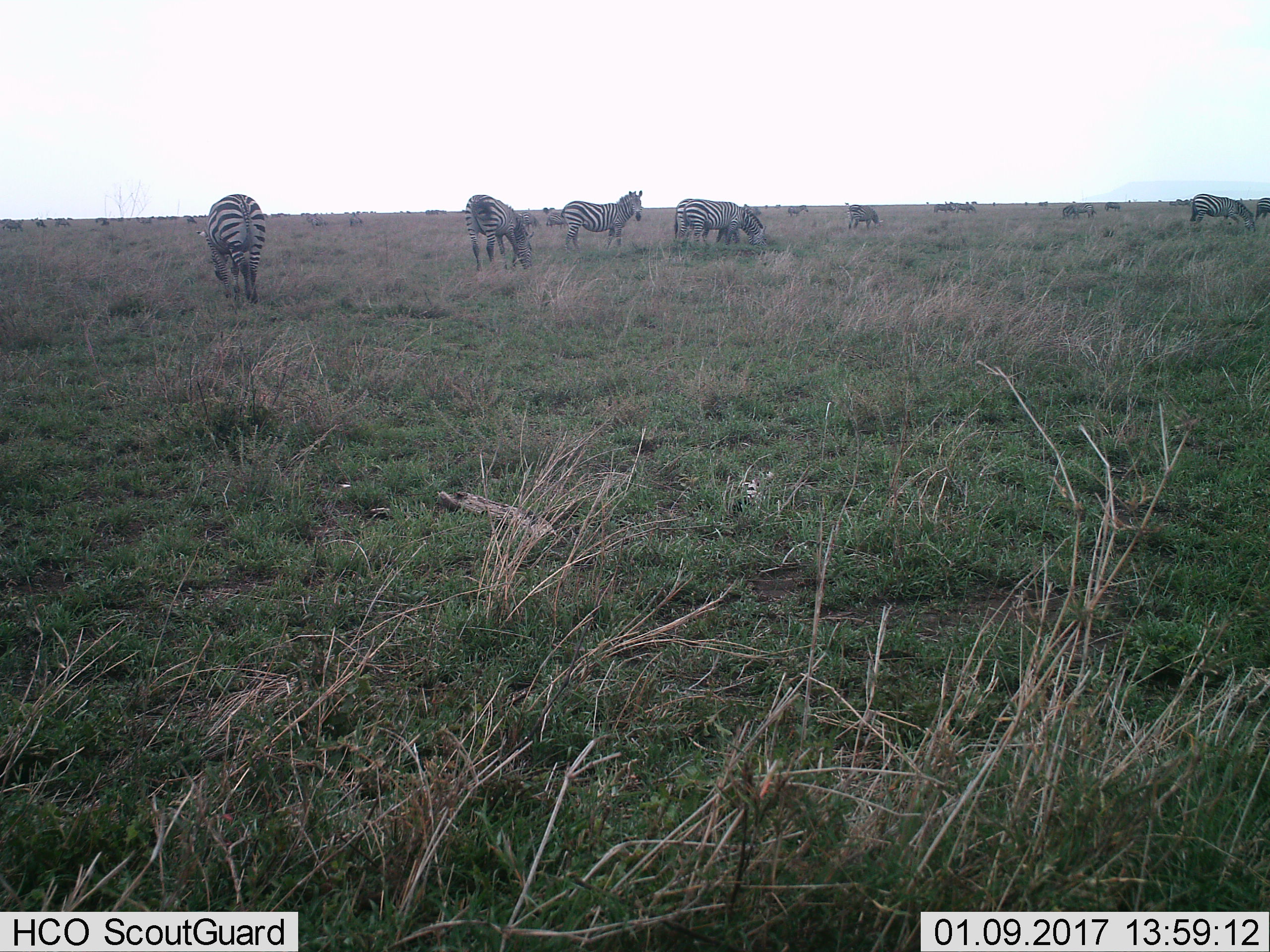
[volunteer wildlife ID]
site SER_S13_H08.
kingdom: Animalia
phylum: Chordata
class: Mammalia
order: Perissodactyla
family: Equidae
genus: Equus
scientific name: Equus quagga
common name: plains zebra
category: zebraplains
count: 11-50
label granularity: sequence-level